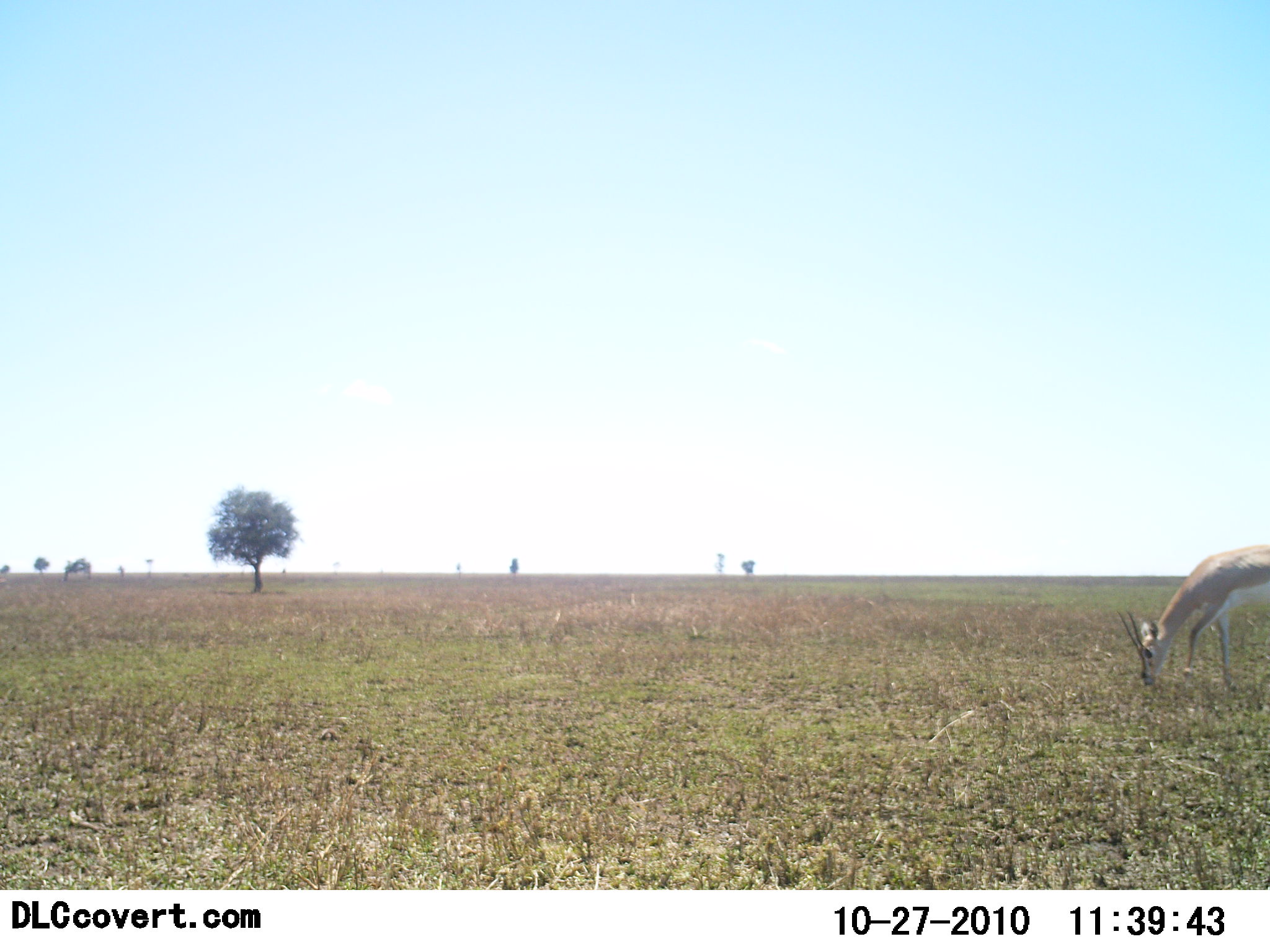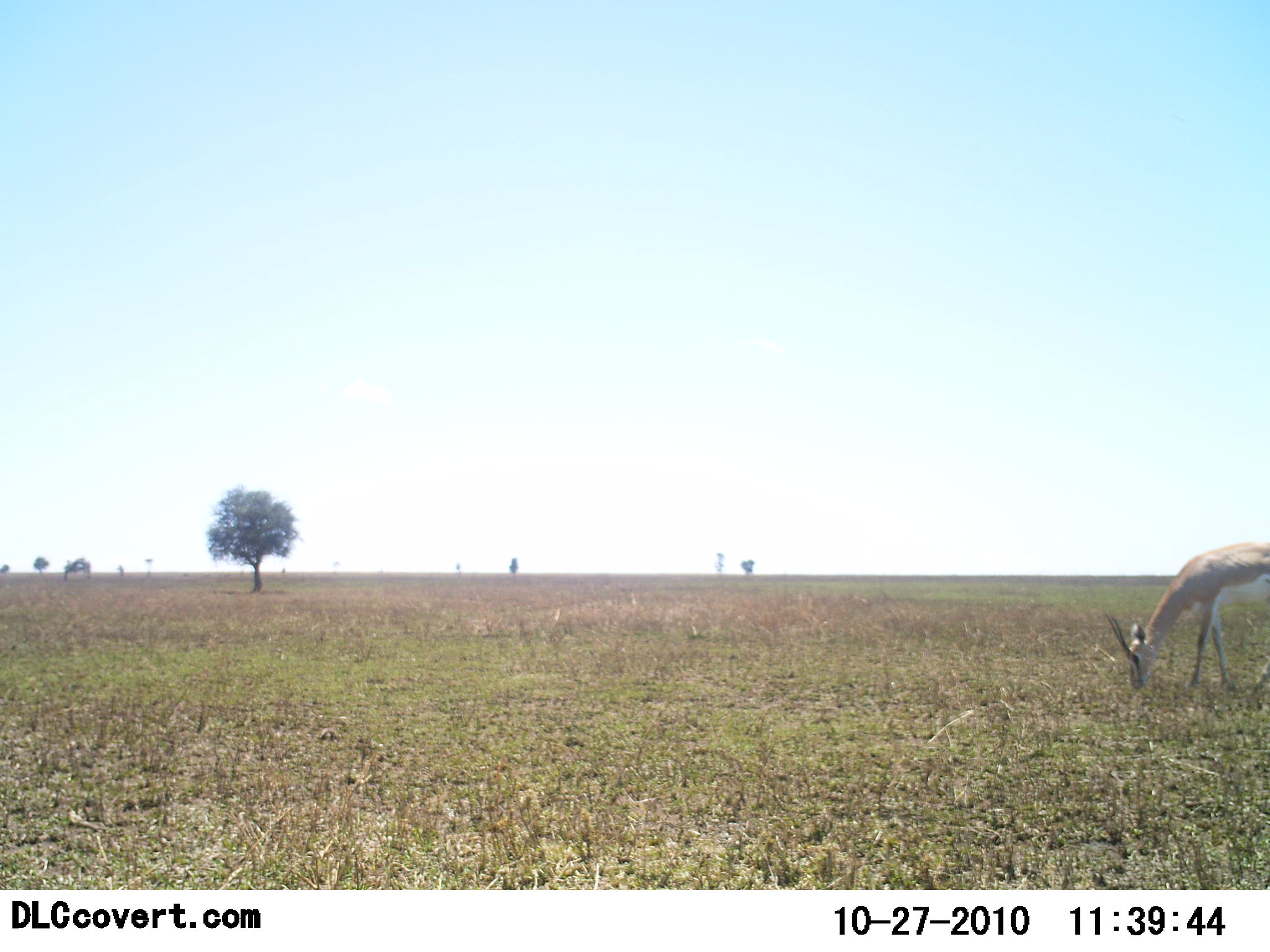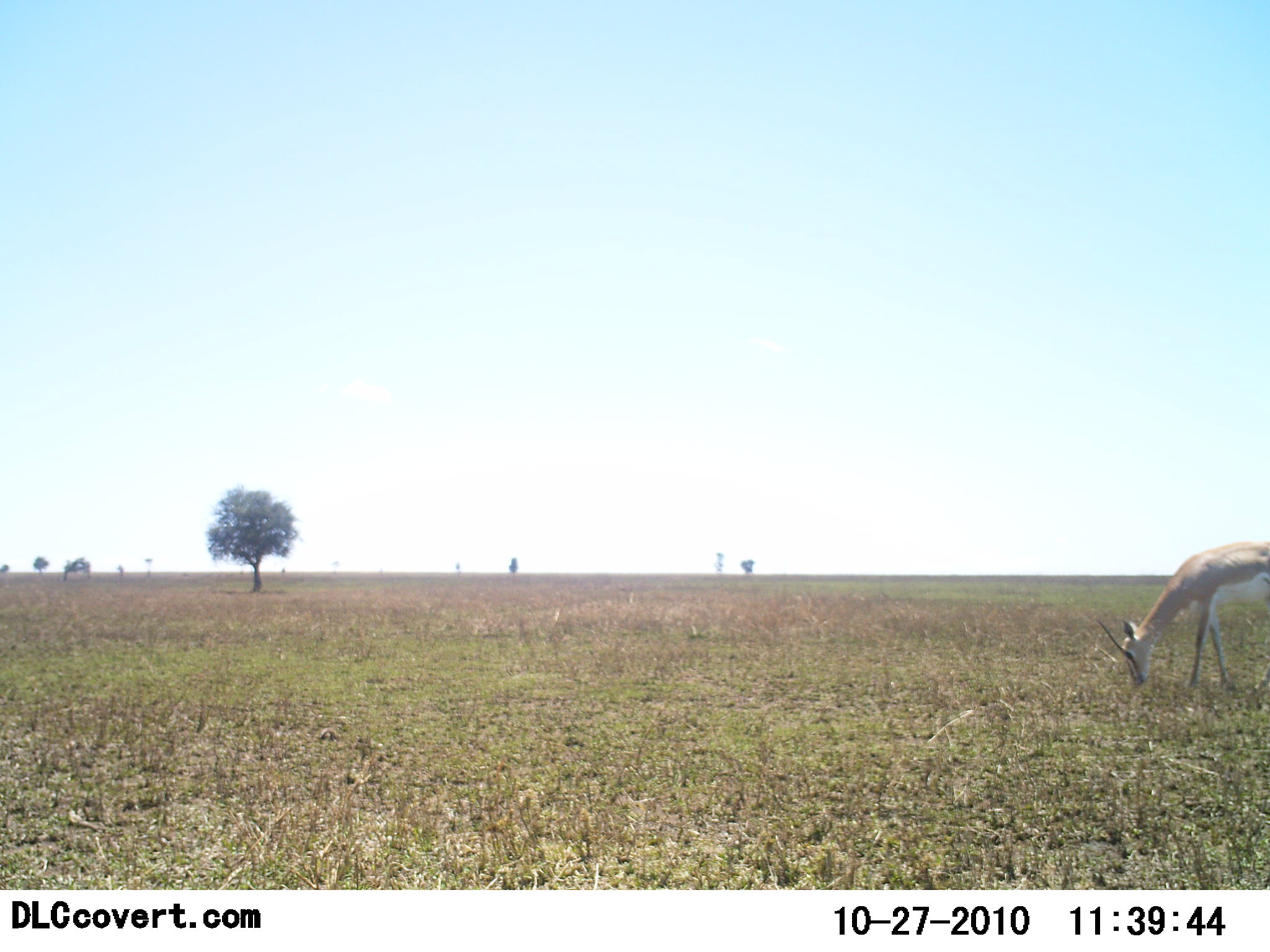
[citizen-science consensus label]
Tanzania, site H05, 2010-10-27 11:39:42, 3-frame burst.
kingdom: Animalia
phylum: Chordata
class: Mammalia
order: Artiodactyla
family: Bovidae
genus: Nanger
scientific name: Nanger granti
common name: grant's gazelle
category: gazellegrants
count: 1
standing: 7%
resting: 0%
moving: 7%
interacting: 0%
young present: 0%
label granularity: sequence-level